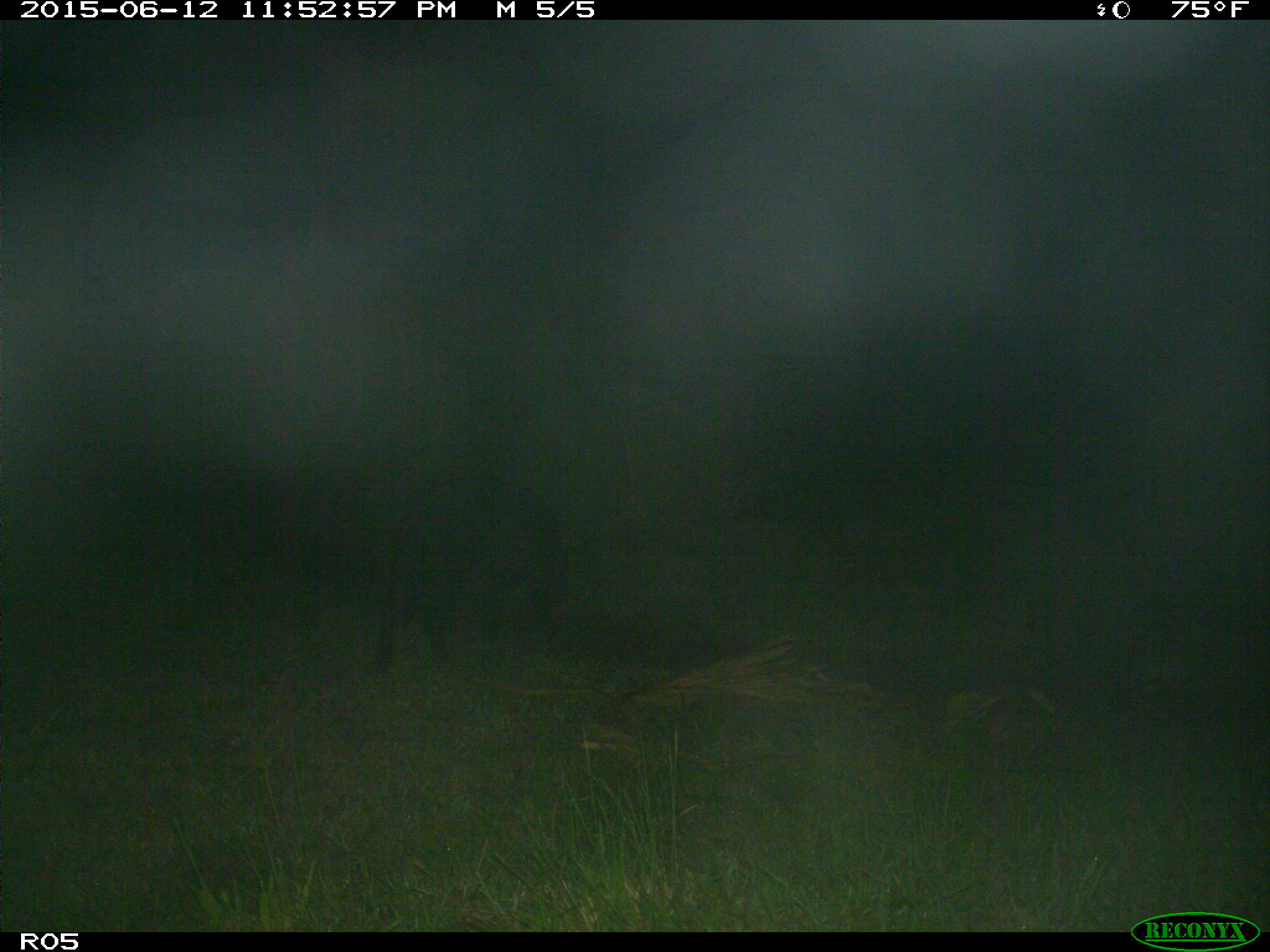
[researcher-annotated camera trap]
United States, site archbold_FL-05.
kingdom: Animalia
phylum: Chordata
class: Mammalia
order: Artiodactyla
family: Suidae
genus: Sus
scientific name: Sus scrofa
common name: wild boar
Sus scrofa (wild boar).